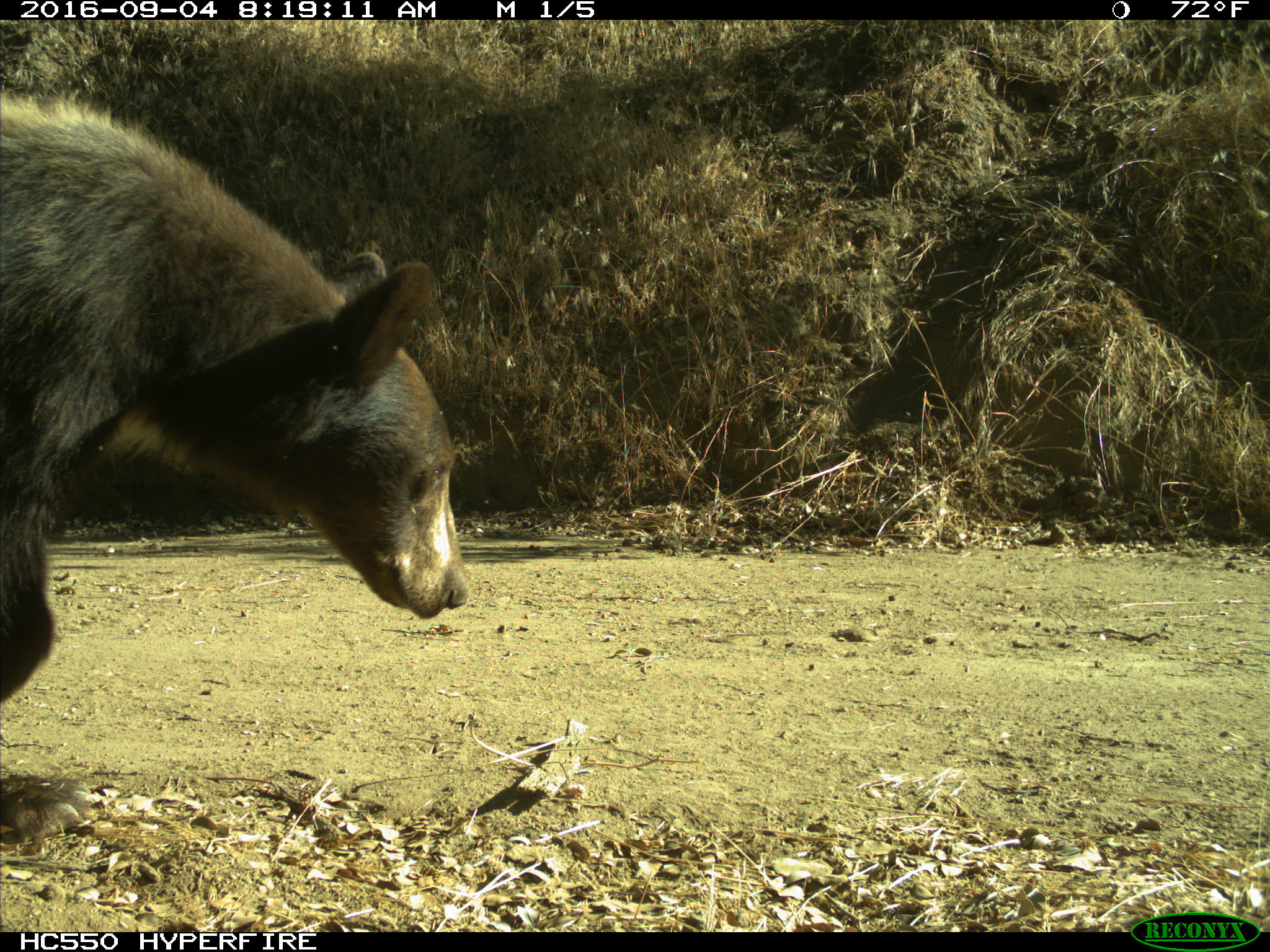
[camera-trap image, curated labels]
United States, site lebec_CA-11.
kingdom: Animalia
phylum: Chordata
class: Mammalia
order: Carnivora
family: Ursidae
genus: Ursus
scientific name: Ursus americanus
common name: american black bear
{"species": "Ursus americanus (american black bear)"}